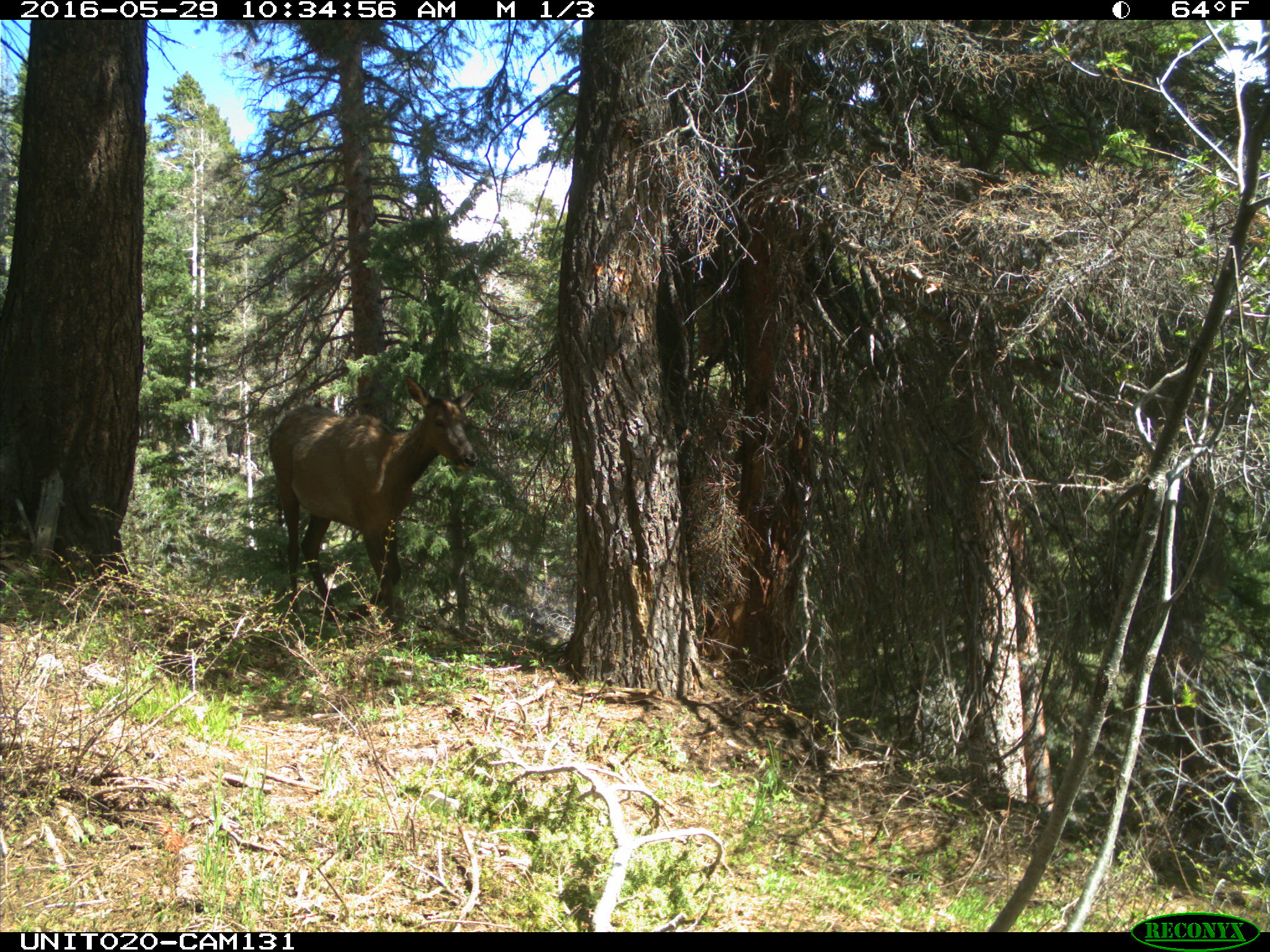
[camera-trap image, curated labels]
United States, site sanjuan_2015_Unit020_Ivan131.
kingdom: Animalia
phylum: Chordata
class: Mammalia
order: Artiodactyla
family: Cervidae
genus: Cervus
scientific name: Cervus elaphus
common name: red deer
Cervus elaphus (red deer).